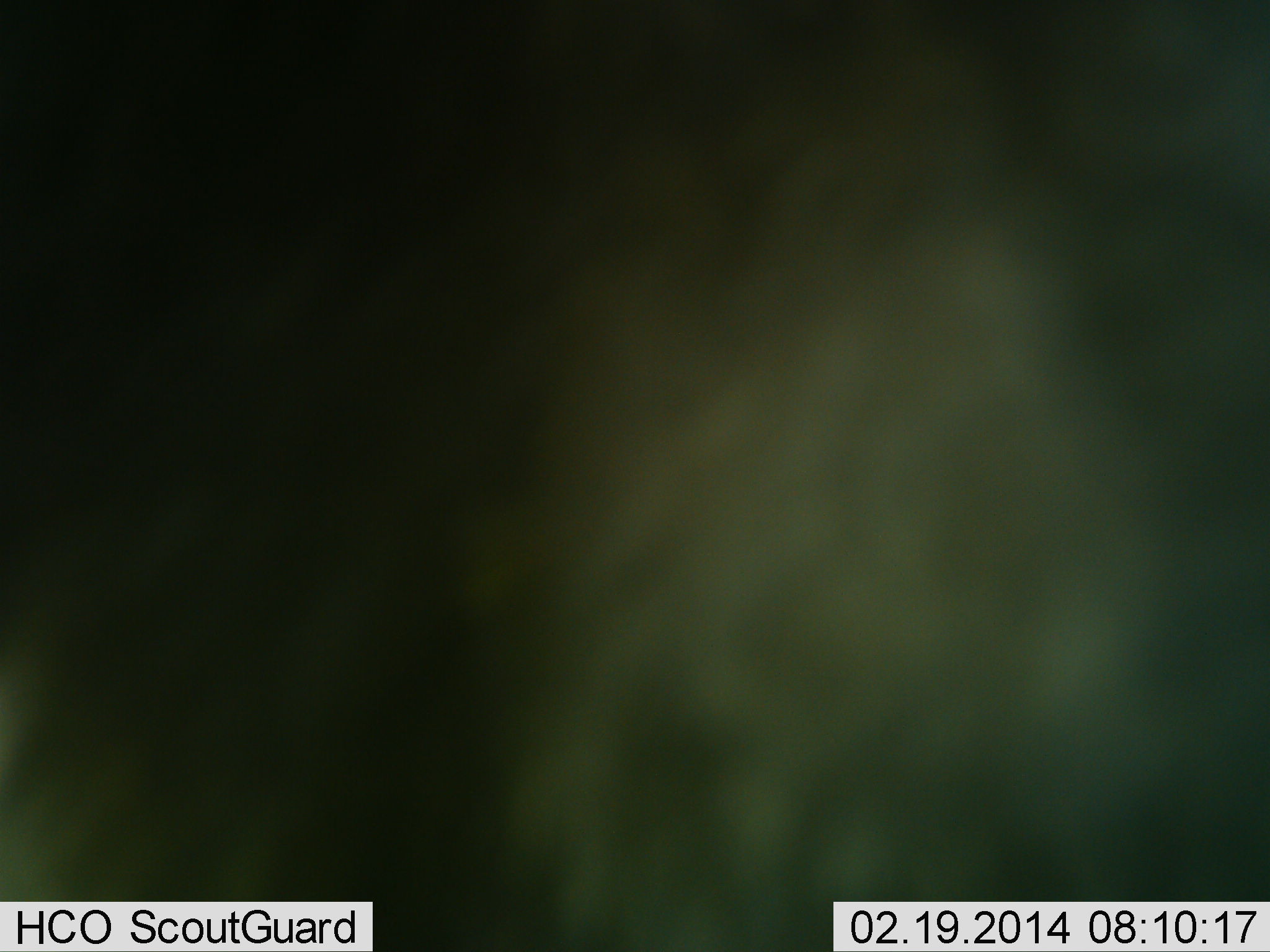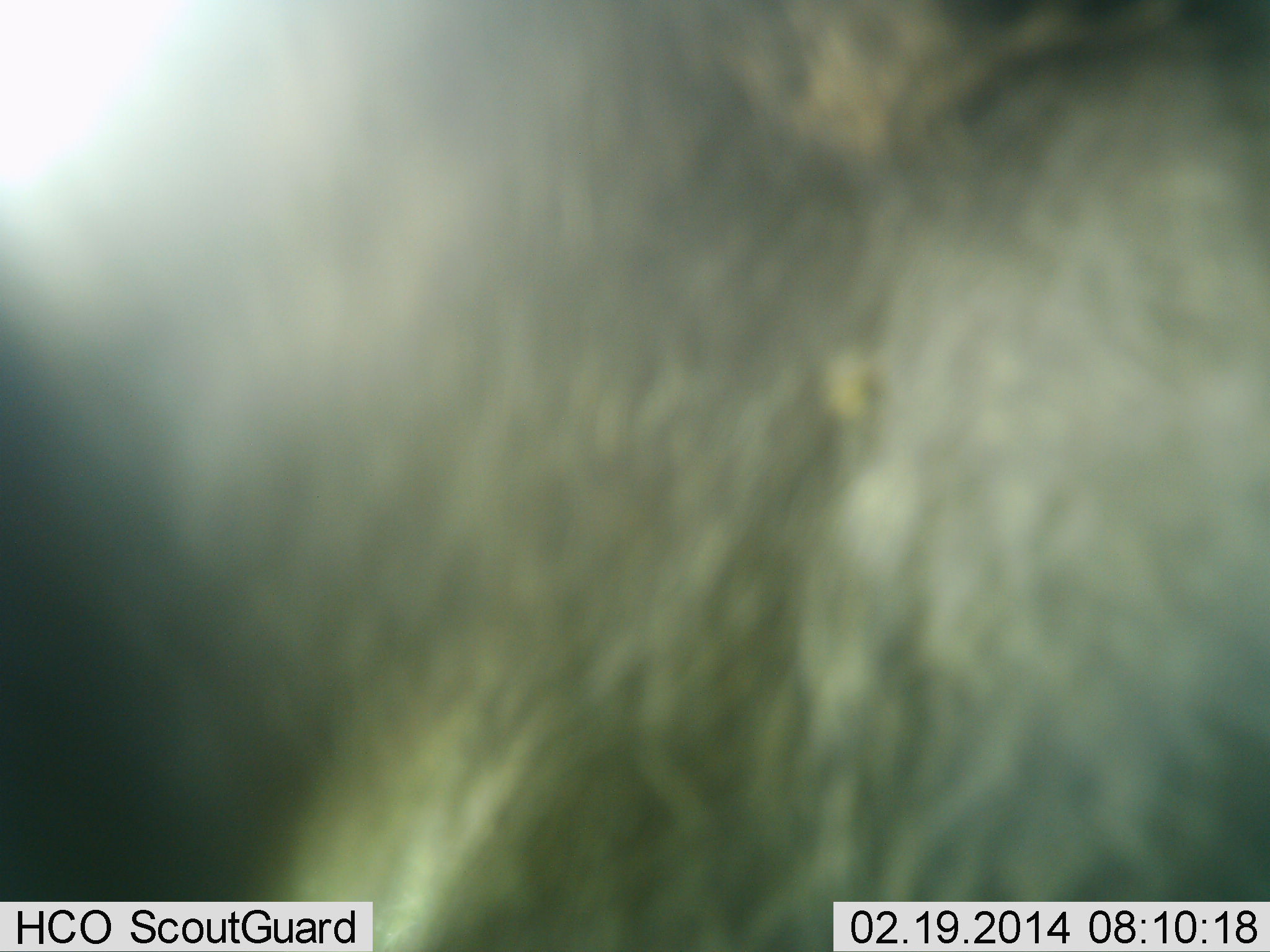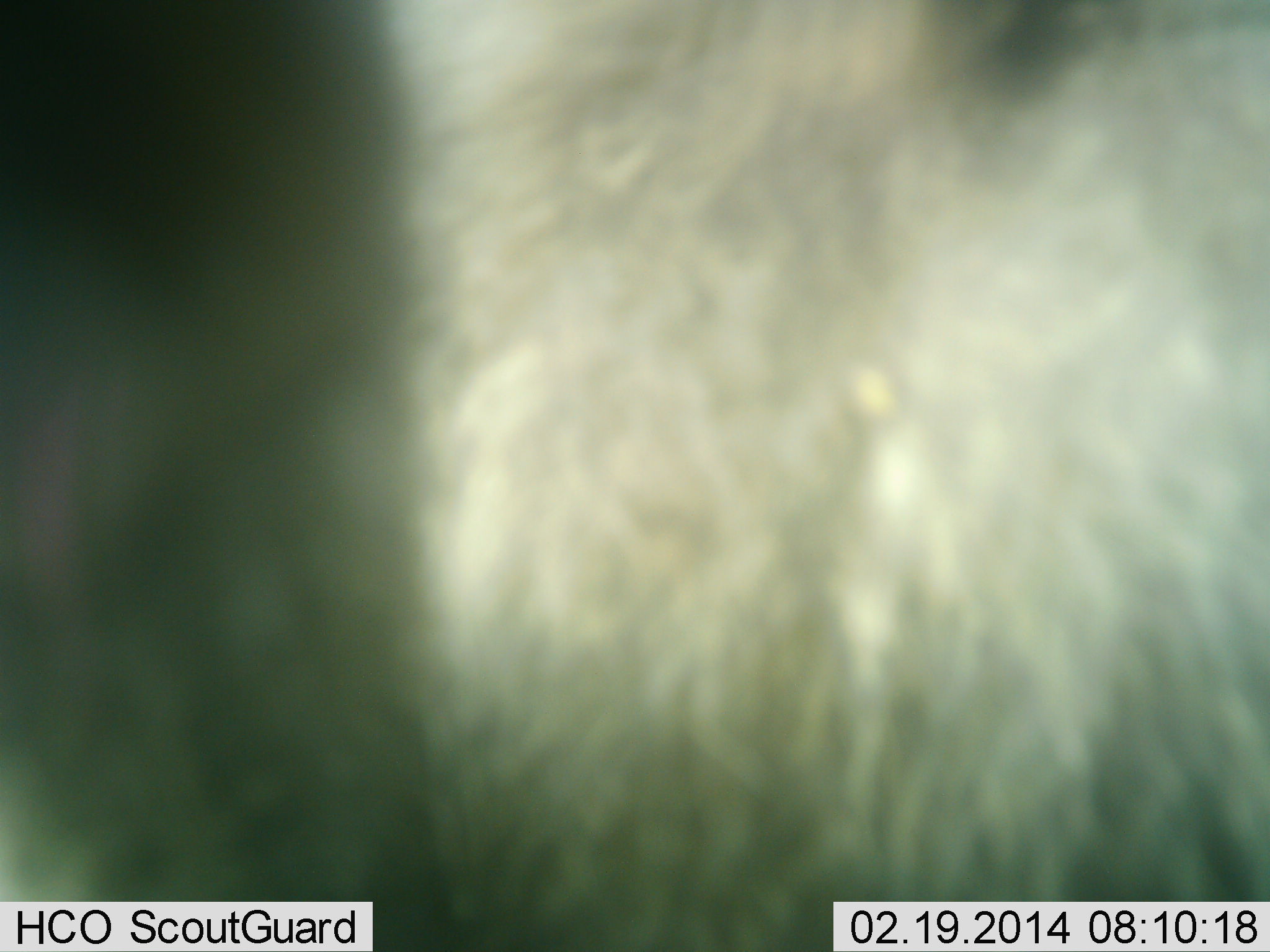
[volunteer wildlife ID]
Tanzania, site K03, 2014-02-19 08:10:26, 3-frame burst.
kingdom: Animalia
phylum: Chordata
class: Mammalia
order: Artiodactyla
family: Bovidae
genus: Connochaetes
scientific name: Connochaetes taurinus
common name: blue wildebeest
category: wildebeest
Wildebeest (blue wildebeest) (Connochaetes taurinus), count 1. Behavior (volunteer vote fractions): standing 67%, resting 11%, moving 11%, interacting 0%. Young present (vote fraction): 0%. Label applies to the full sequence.